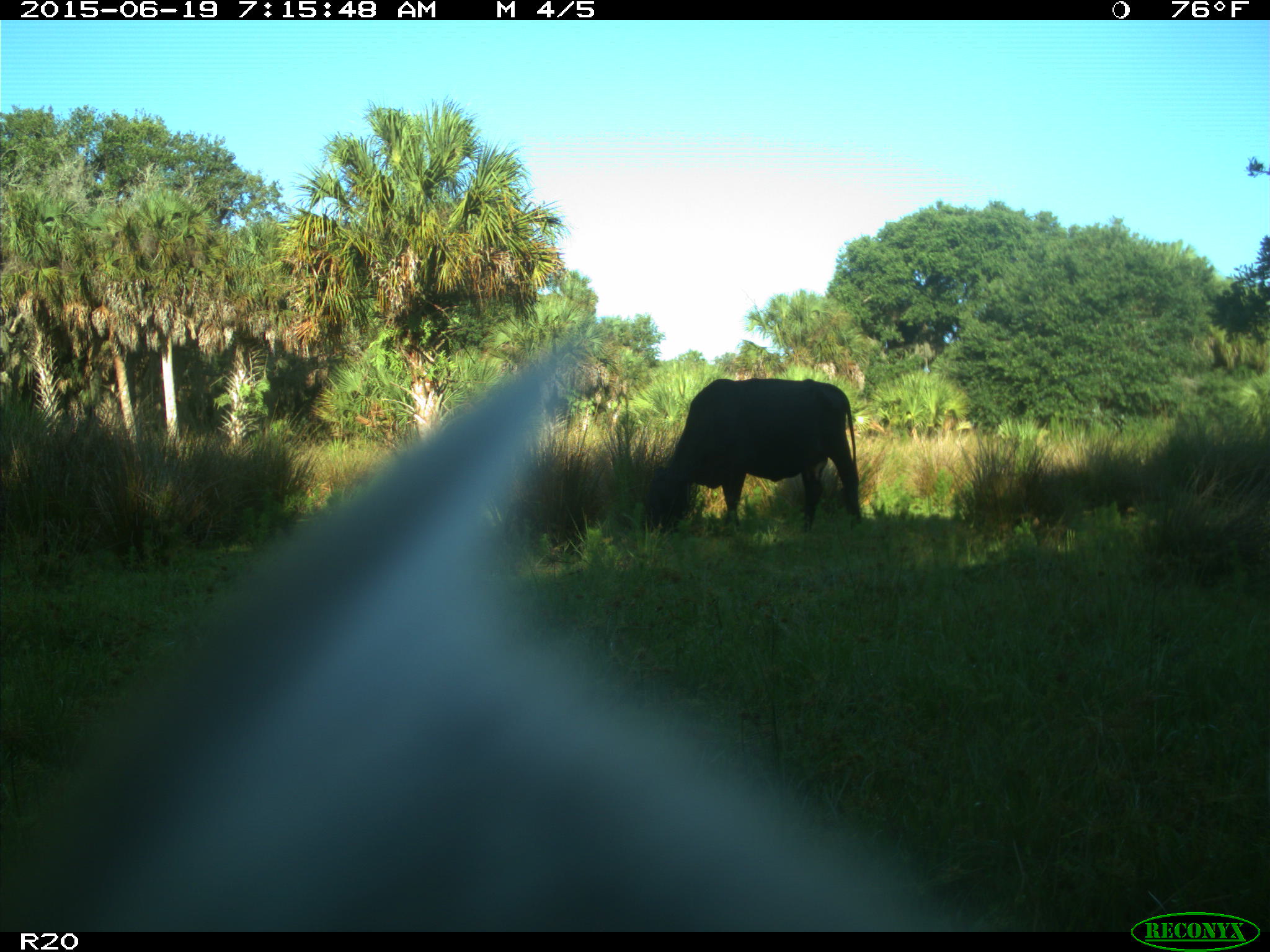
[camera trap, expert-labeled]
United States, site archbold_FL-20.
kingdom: Animalia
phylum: Chordata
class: Mammalia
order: Artiodactyla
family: Bovidae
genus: Bos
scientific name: Bos taurus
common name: domestic cow